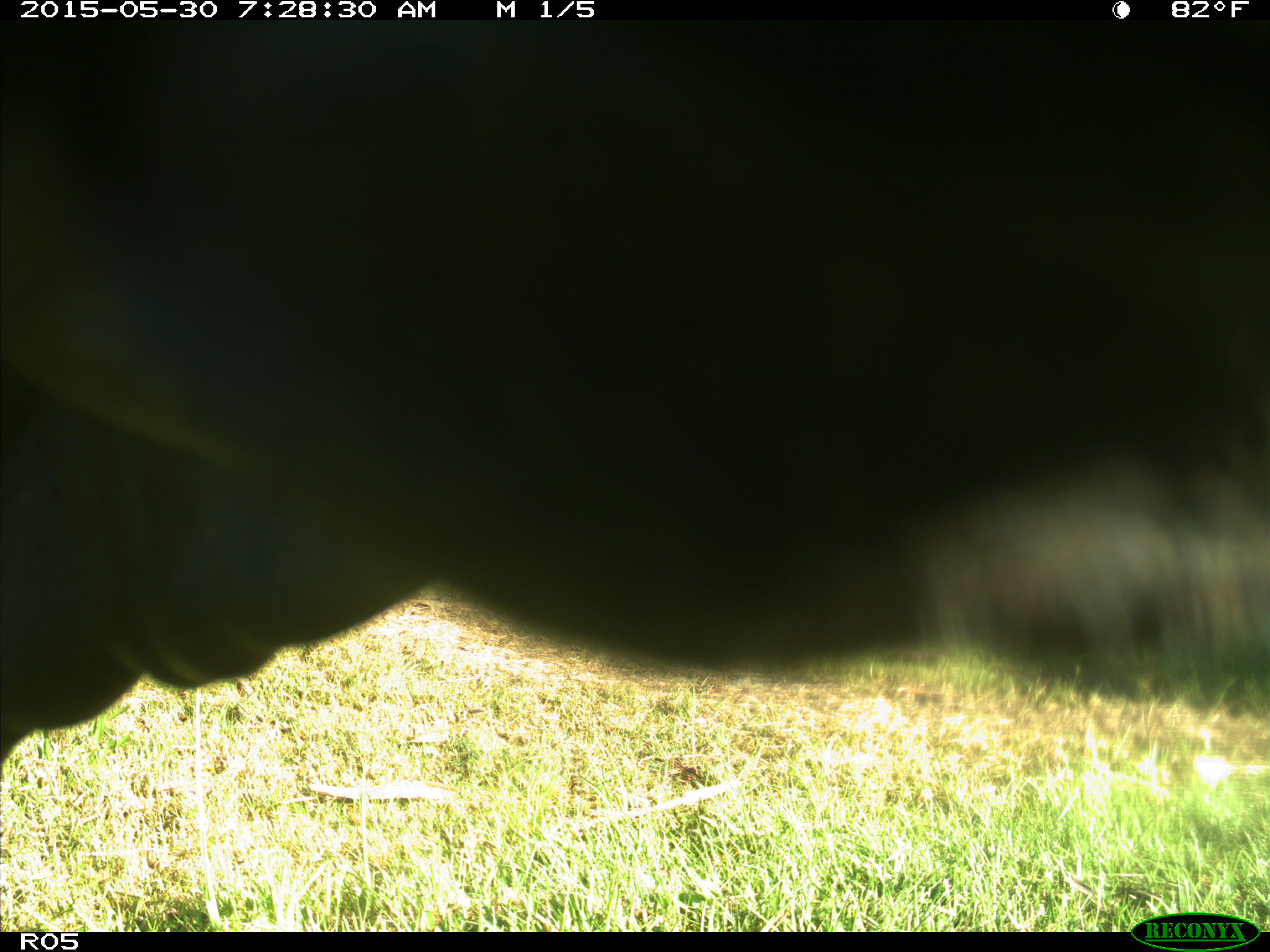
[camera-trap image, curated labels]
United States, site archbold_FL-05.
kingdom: Animalia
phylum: Chordata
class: Mammalia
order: Artiodactyla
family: Bovidae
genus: Bos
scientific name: Bos taurus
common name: domestic cow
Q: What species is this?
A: Bos taurus (domestic cow).